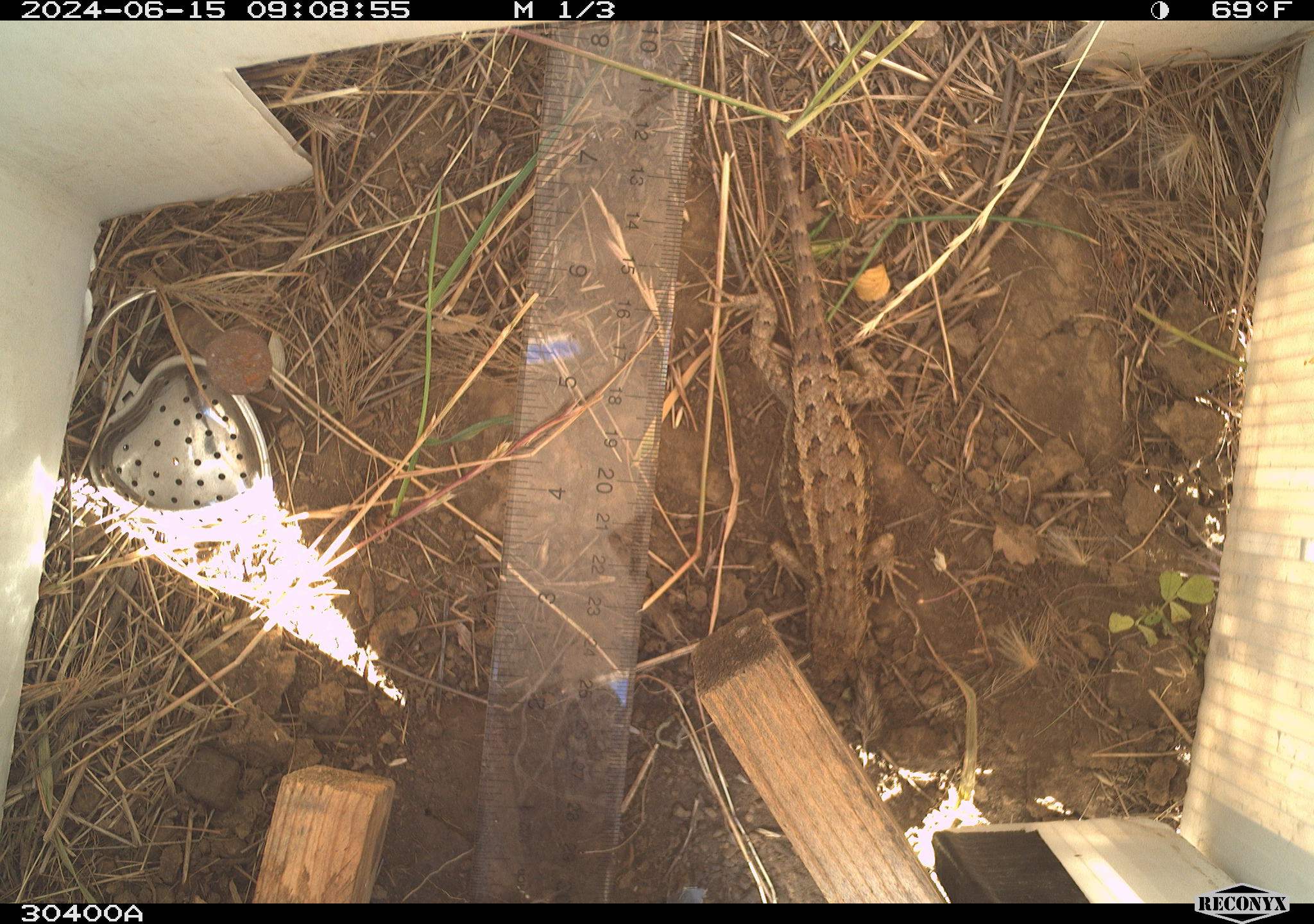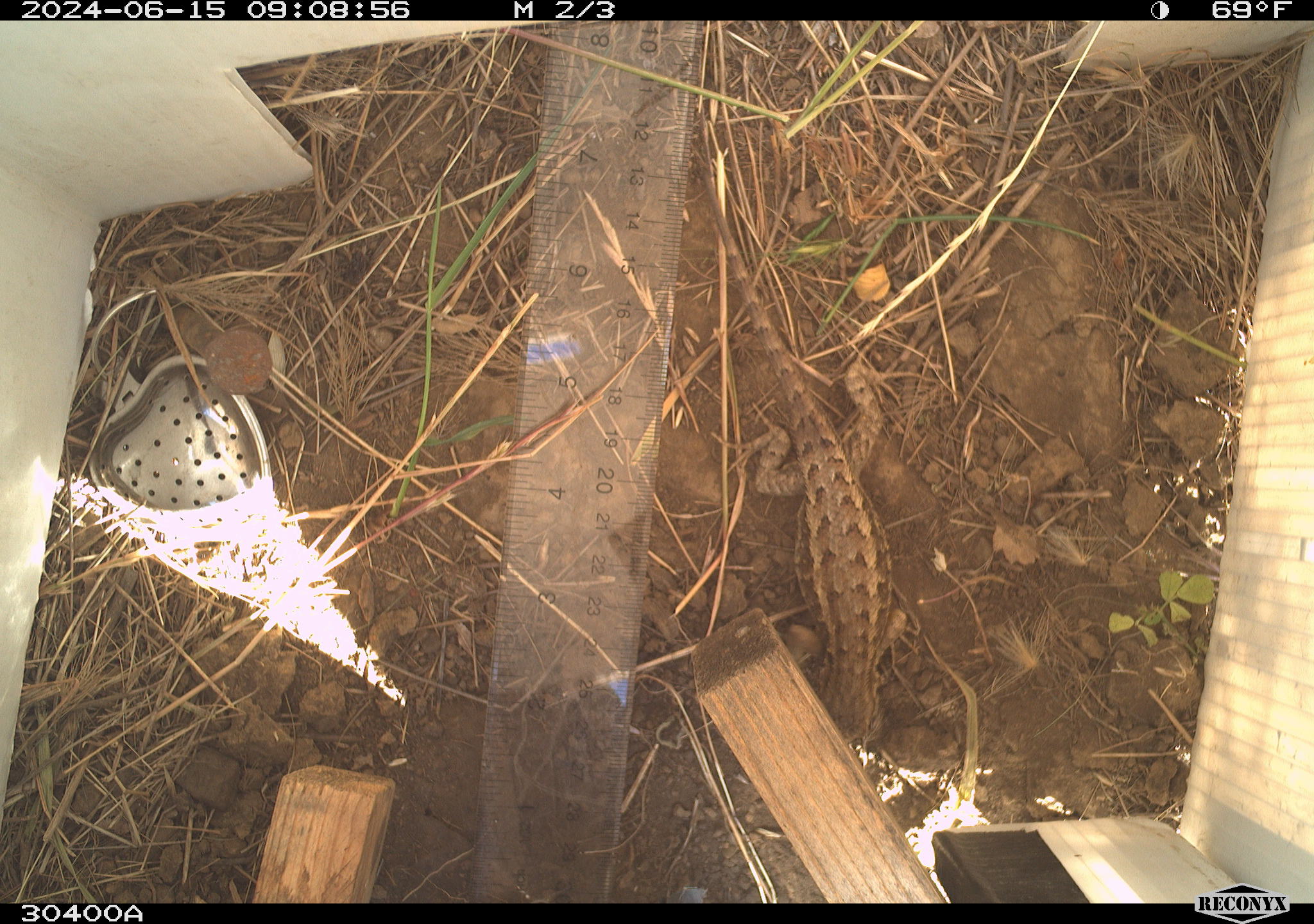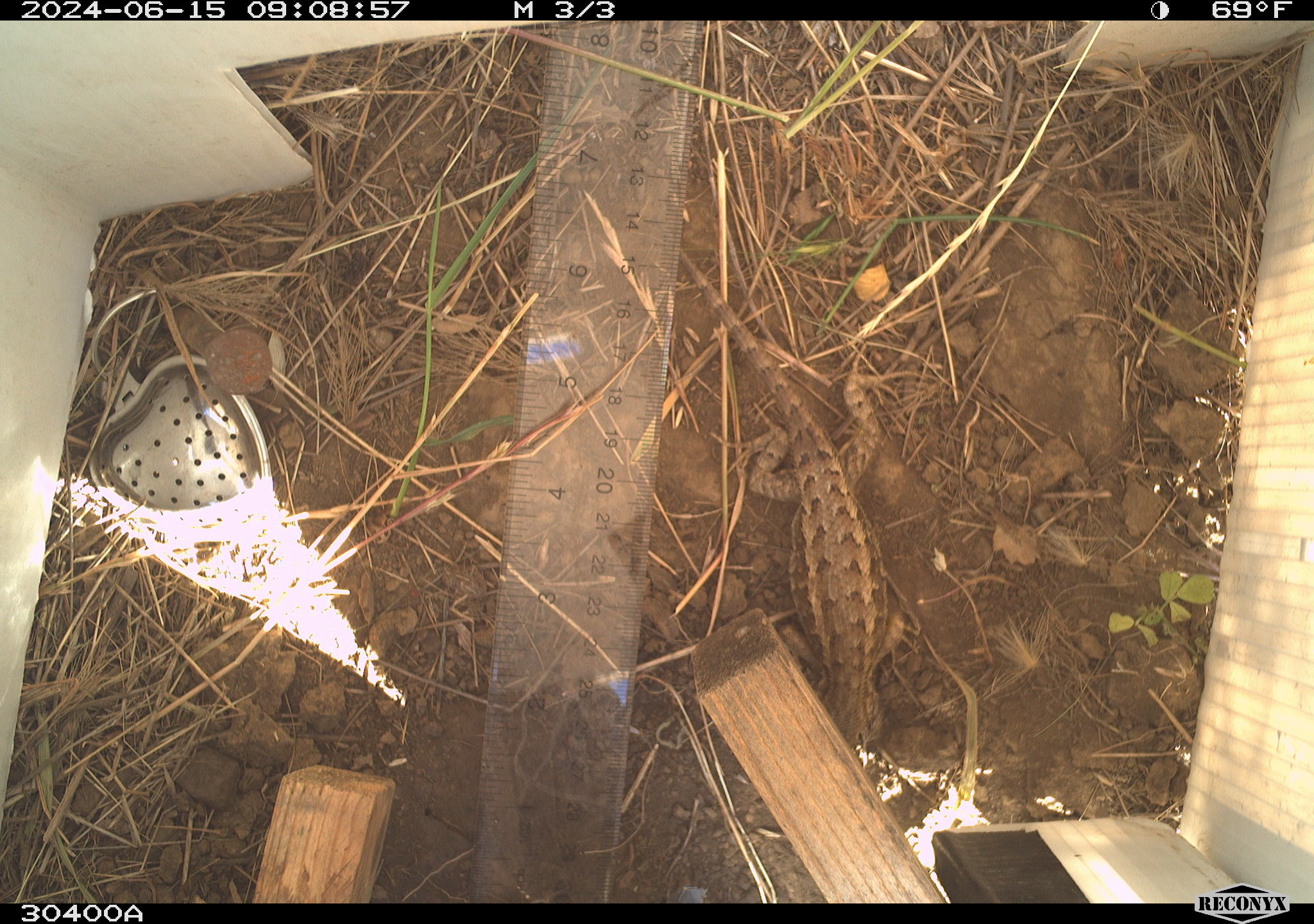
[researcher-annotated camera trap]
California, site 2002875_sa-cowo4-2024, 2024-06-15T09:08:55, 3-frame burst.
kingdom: Animalia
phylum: Chordata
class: Reptilia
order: Squamata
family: Phrynosomatidae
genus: Sceloporus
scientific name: Sceloporus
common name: spiny lizards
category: sceloporus species